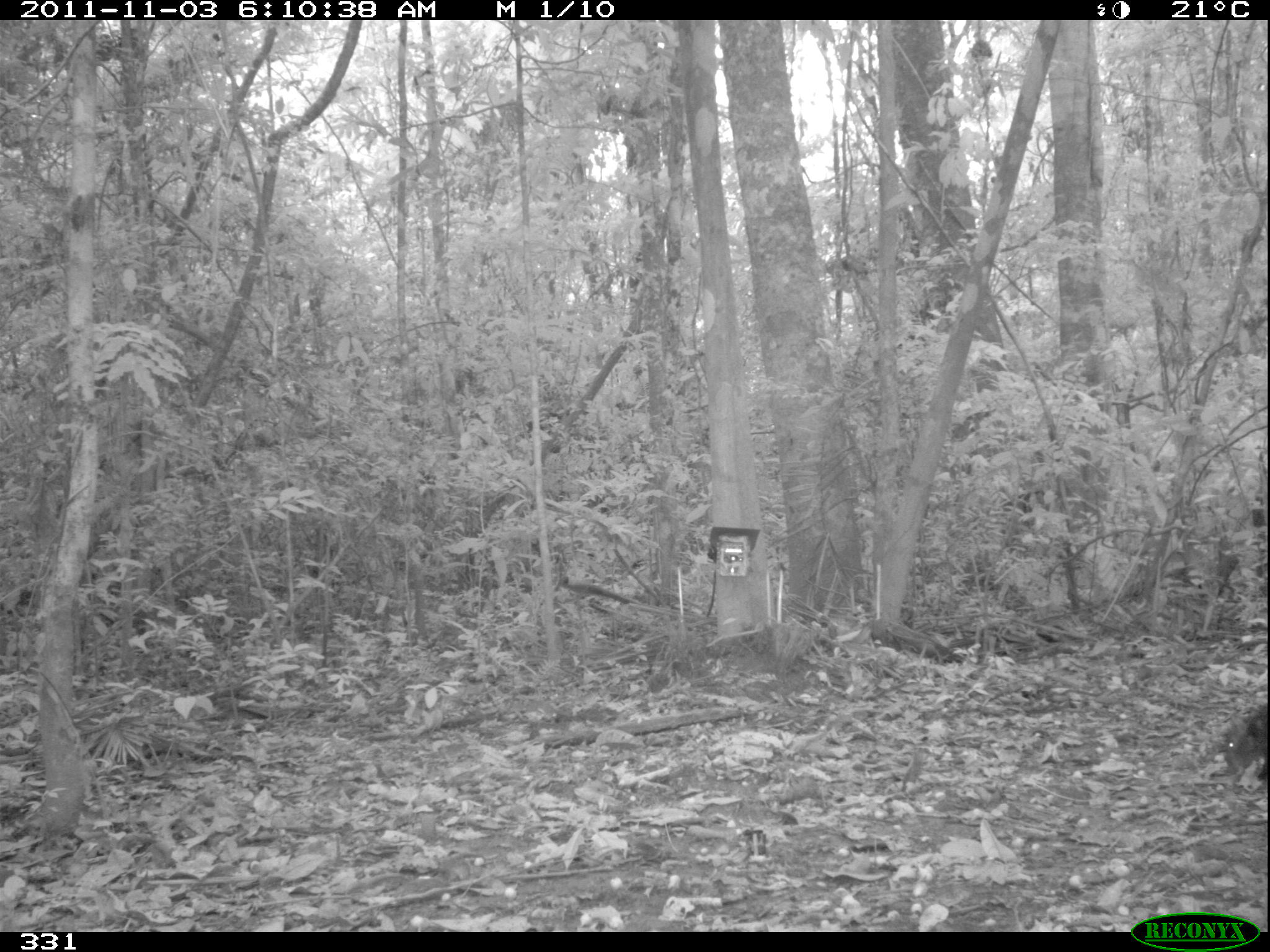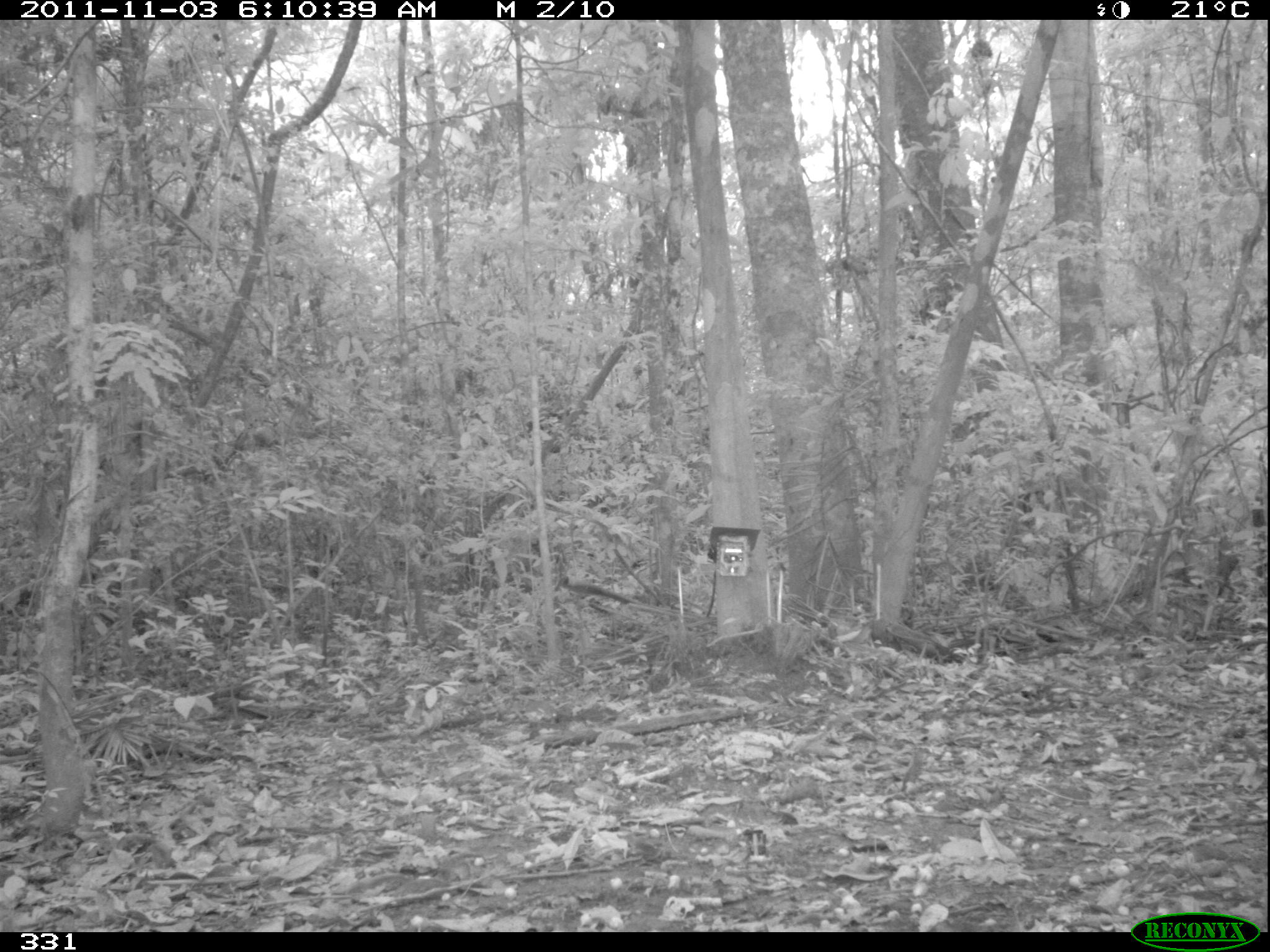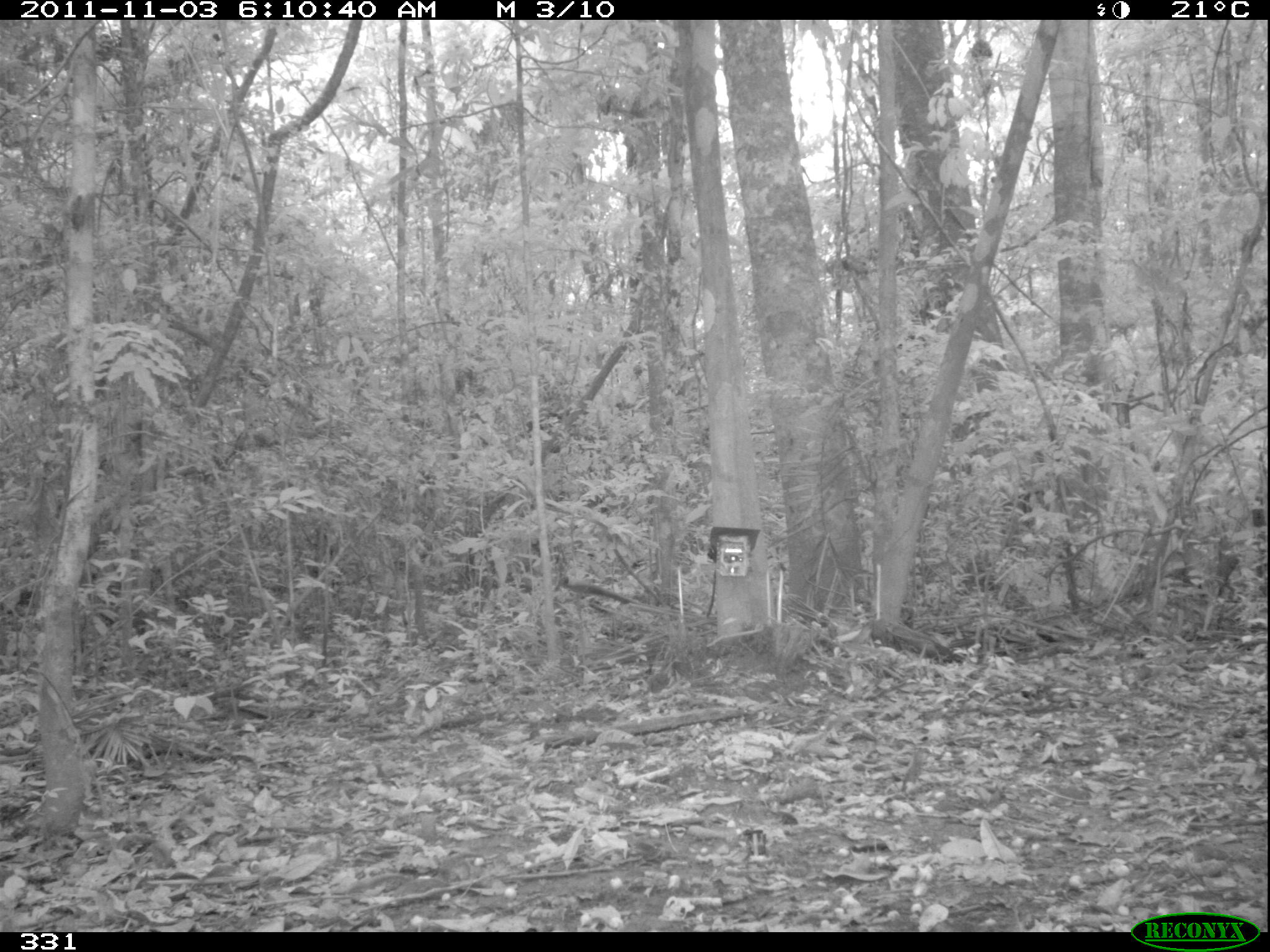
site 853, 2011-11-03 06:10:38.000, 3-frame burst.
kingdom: Animalia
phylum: Chordata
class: Mammalia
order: Rodentia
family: Dasyproctidae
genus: Dasyprocta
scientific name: Dasyprocta punctata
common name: central american agouti